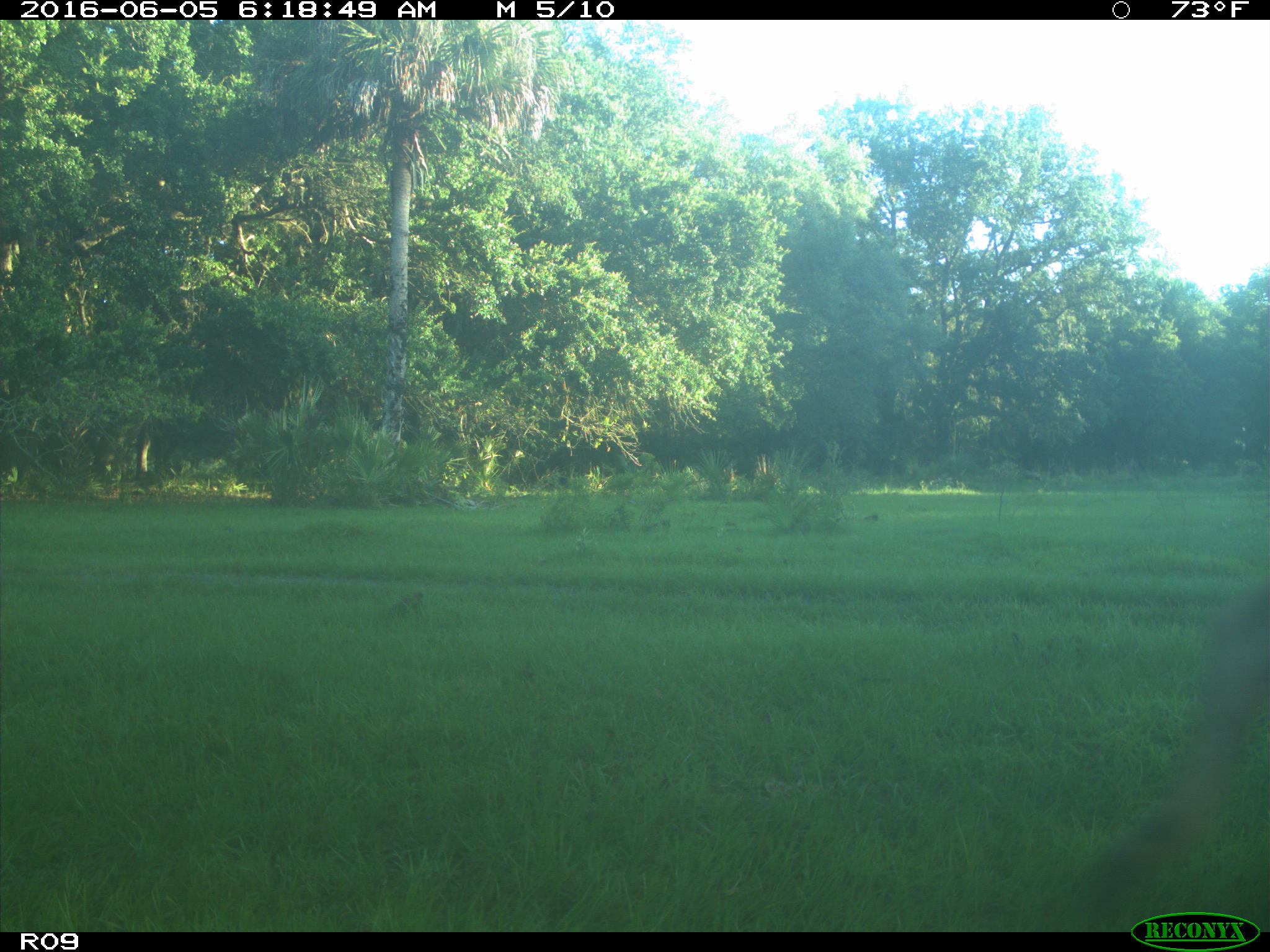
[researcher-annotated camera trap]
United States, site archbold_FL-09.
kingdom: Animalia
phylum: Chordata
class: Mammalia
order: Artiodactyla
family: Bovidae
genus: Bos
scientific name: Bos taurus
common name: domestic cow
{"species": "Bos taurus (domestic cow)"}